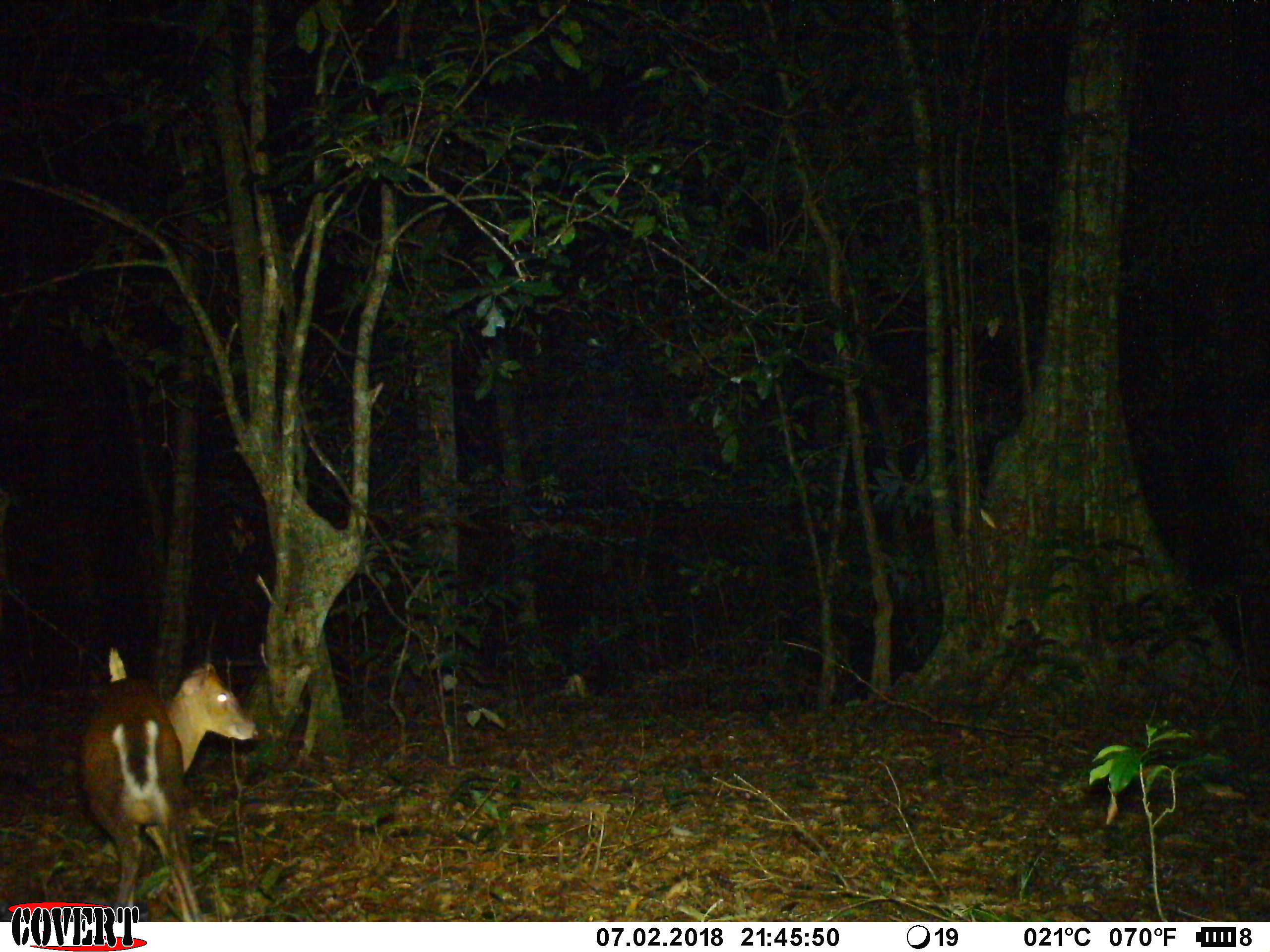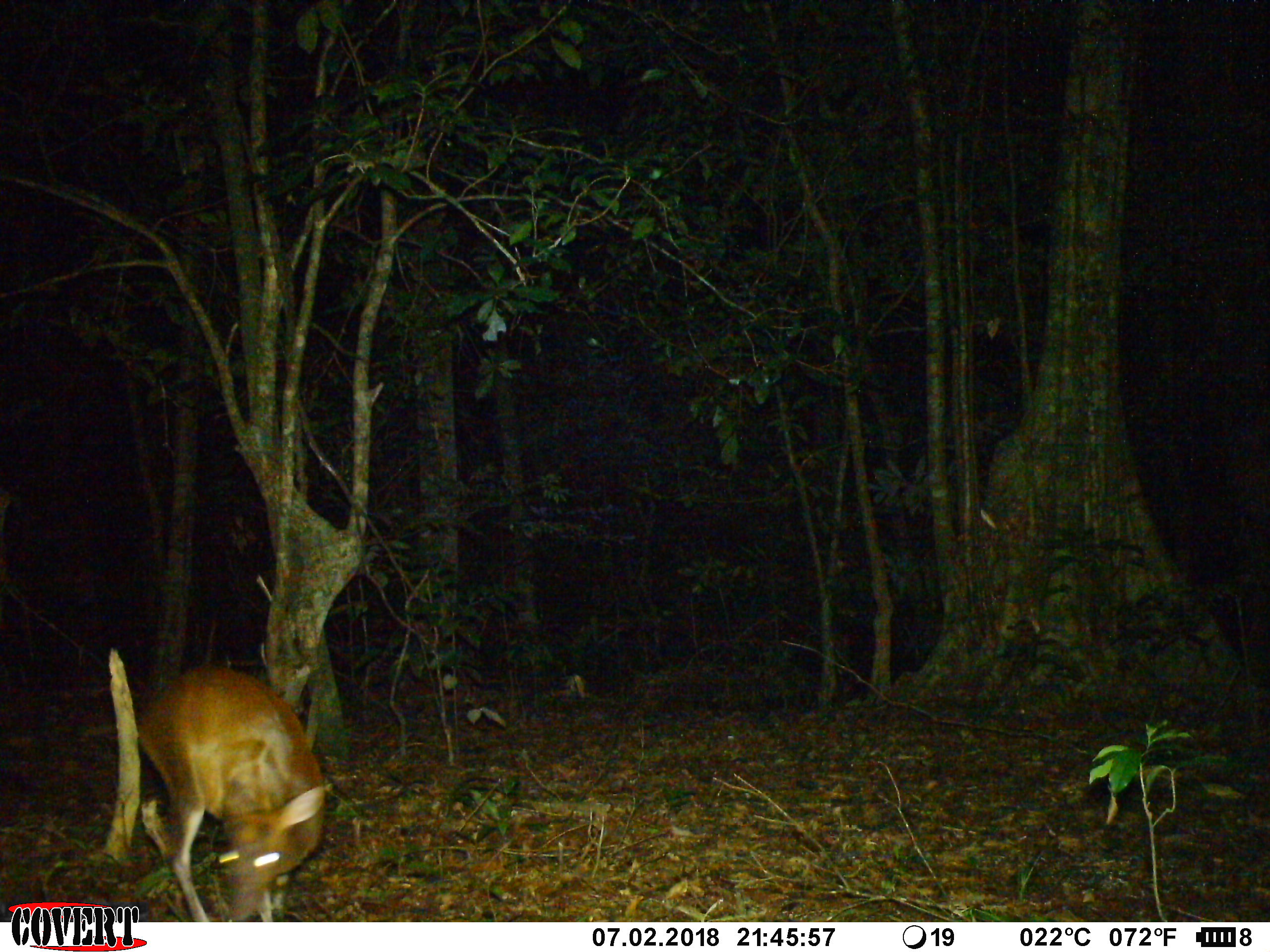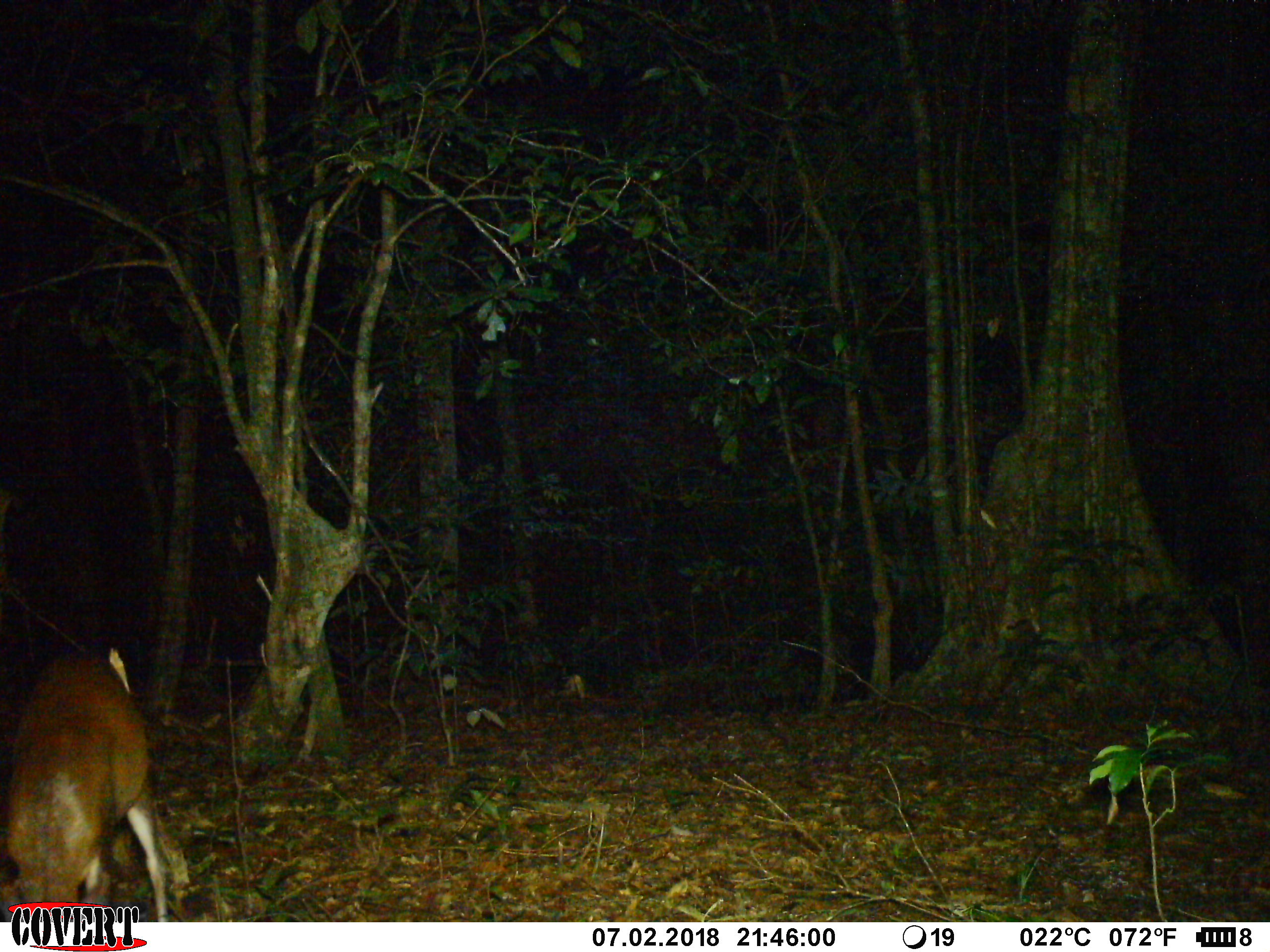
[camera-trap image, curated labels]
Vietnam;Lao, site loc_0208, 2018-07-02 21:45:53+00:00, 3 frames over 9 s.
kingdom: Animalia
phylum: Chordata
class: Mammalia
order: Artiodactyla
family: Cervidae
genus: Muntiacus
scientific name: Muntiacus rooseveltorum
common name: roosevelt's muntjac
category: roosevelts muntjac group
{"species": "roosevelts muntjac group (roosevelt's muntjac) (Muntiacus rooseveltorum)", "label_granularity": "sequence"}